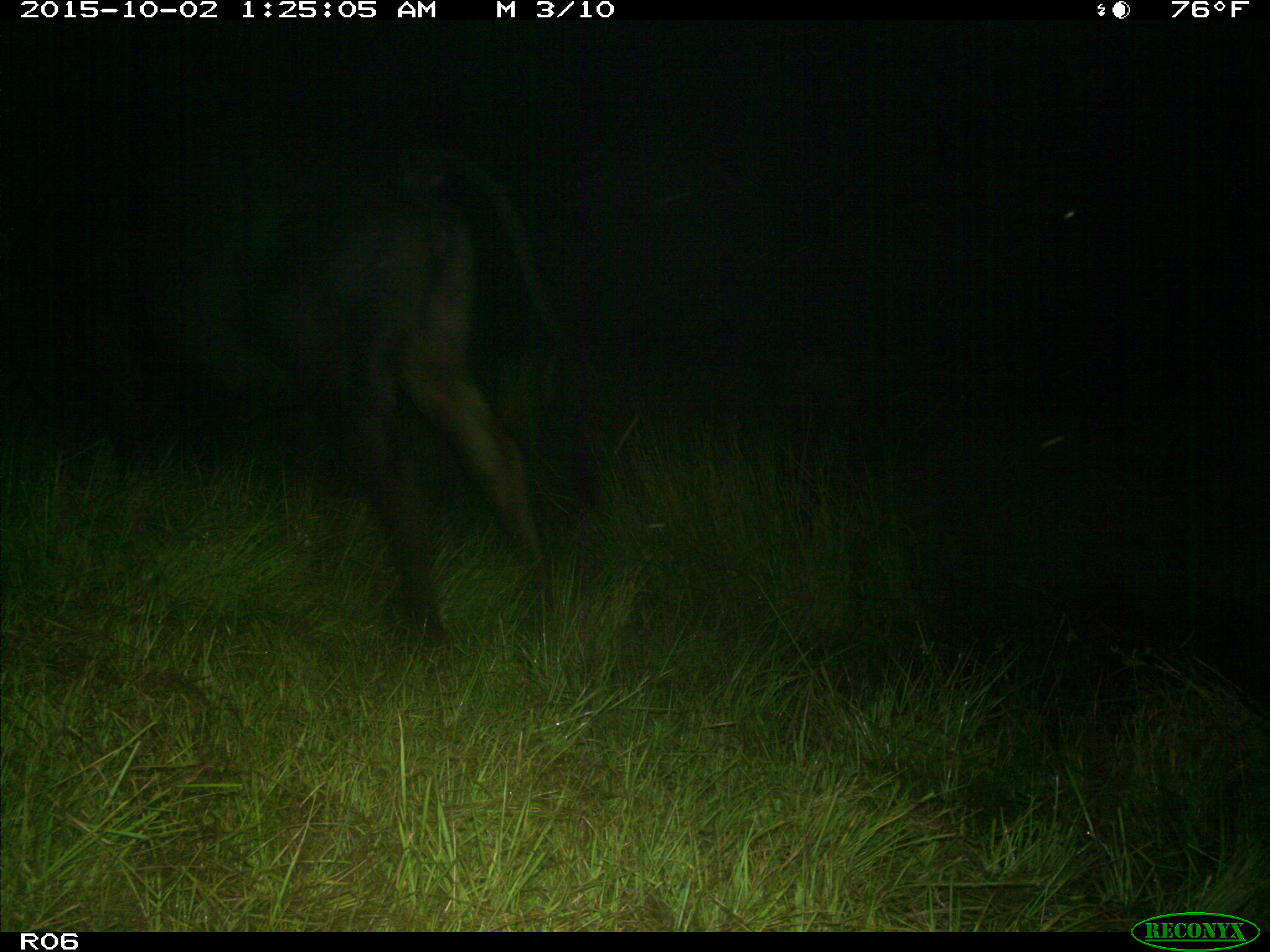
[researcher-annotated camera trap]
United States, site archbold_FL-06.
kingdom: Animalia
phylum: Chordata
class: Mammalia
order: Artiodactyla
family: Bovidae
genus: Bos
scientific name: Bos taurus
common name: domestic cow